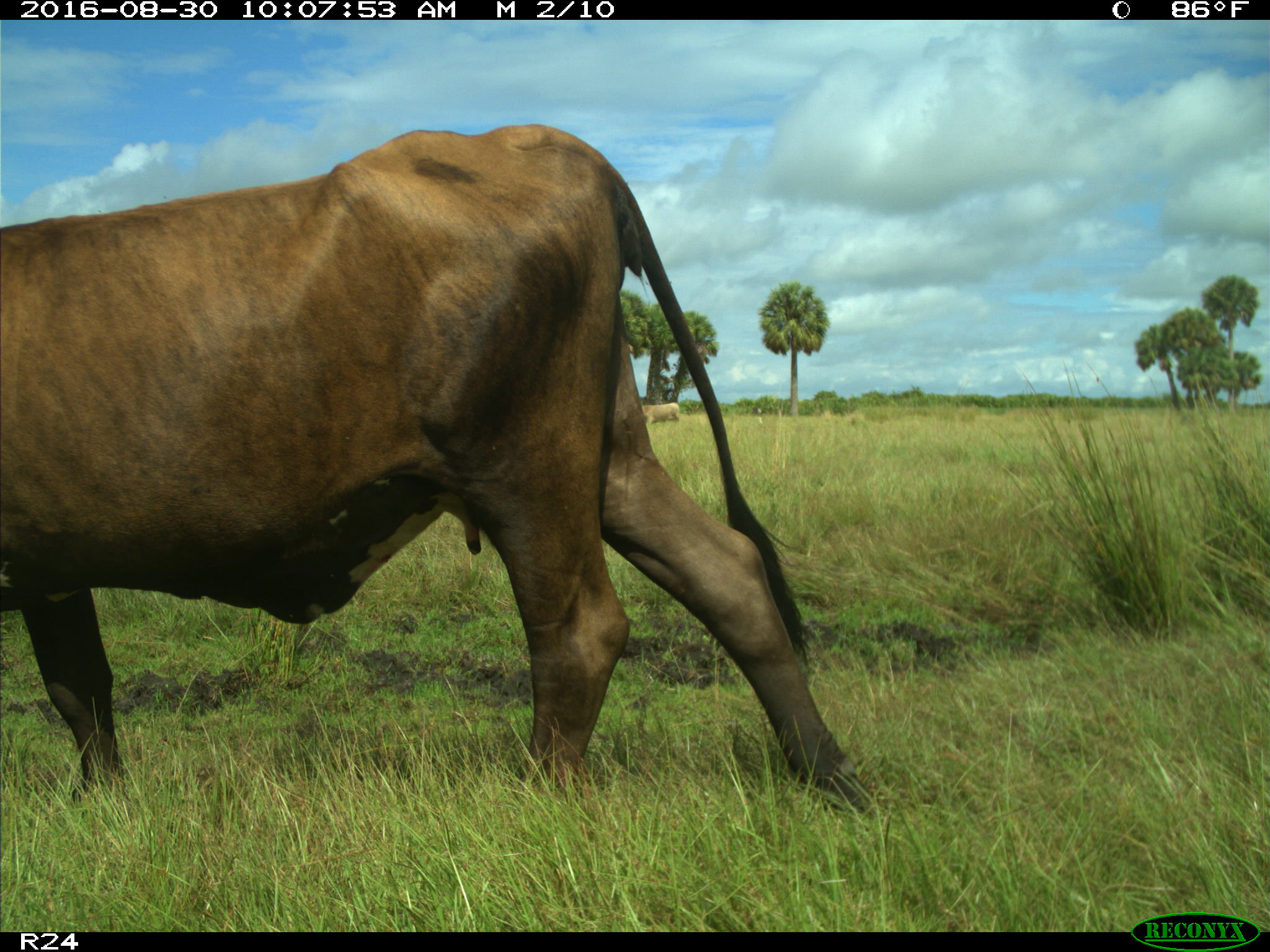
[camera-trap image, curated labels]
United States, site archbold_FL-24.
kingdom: Animalia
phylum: Chordata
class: Mammalia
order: Artiodactyla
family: Bovidae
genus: Bos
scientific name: Bos taurus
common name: domestic cow